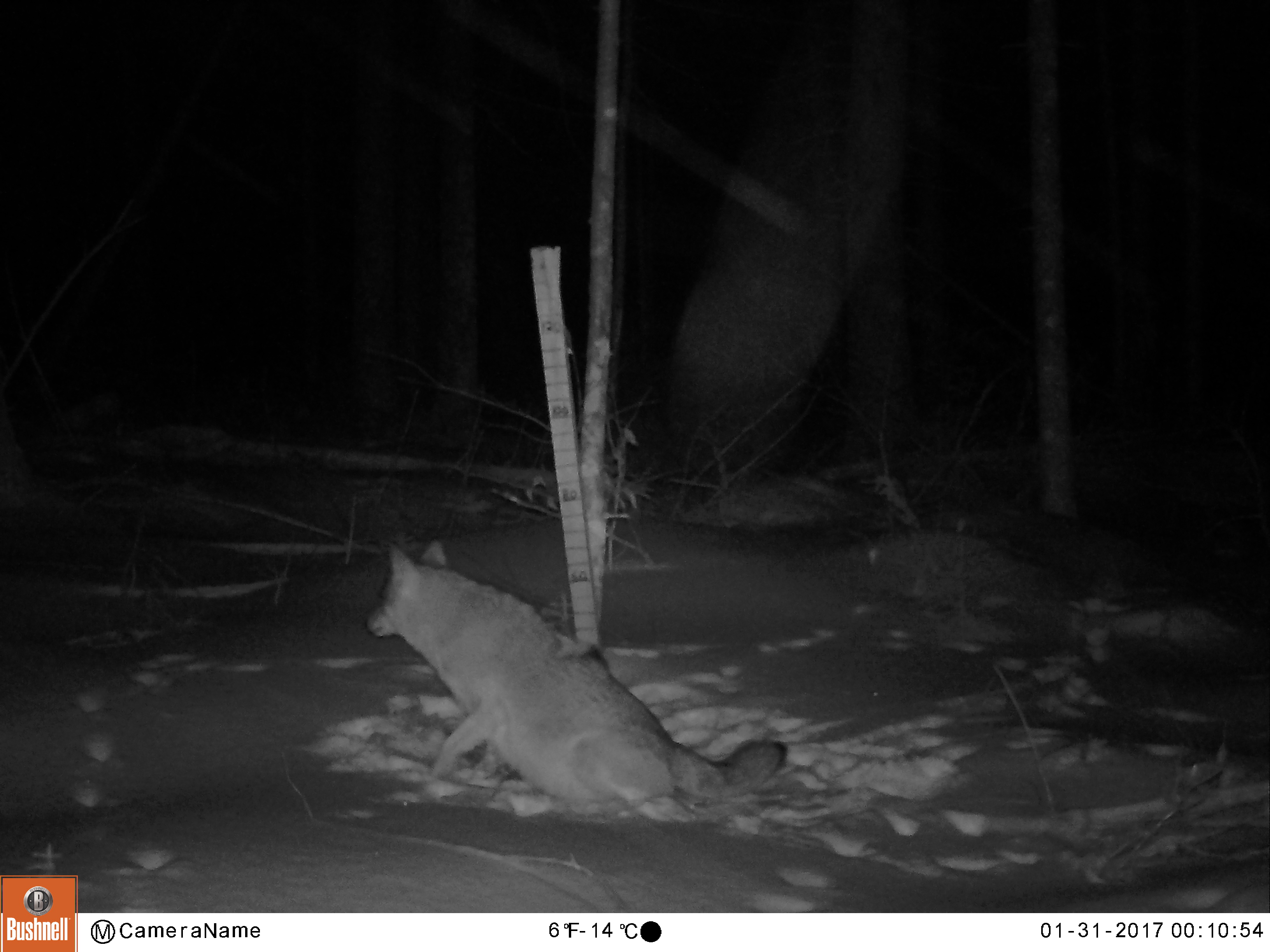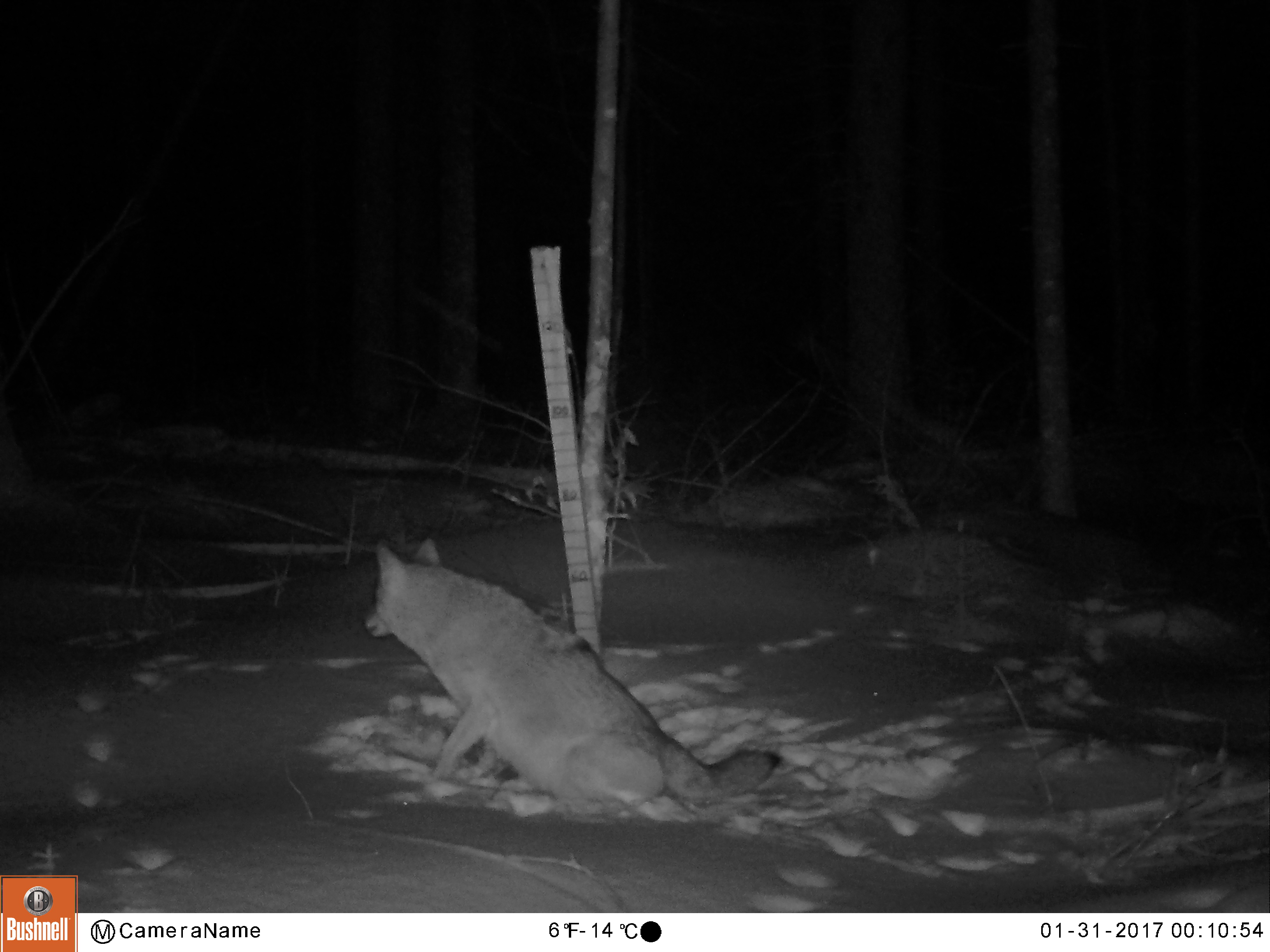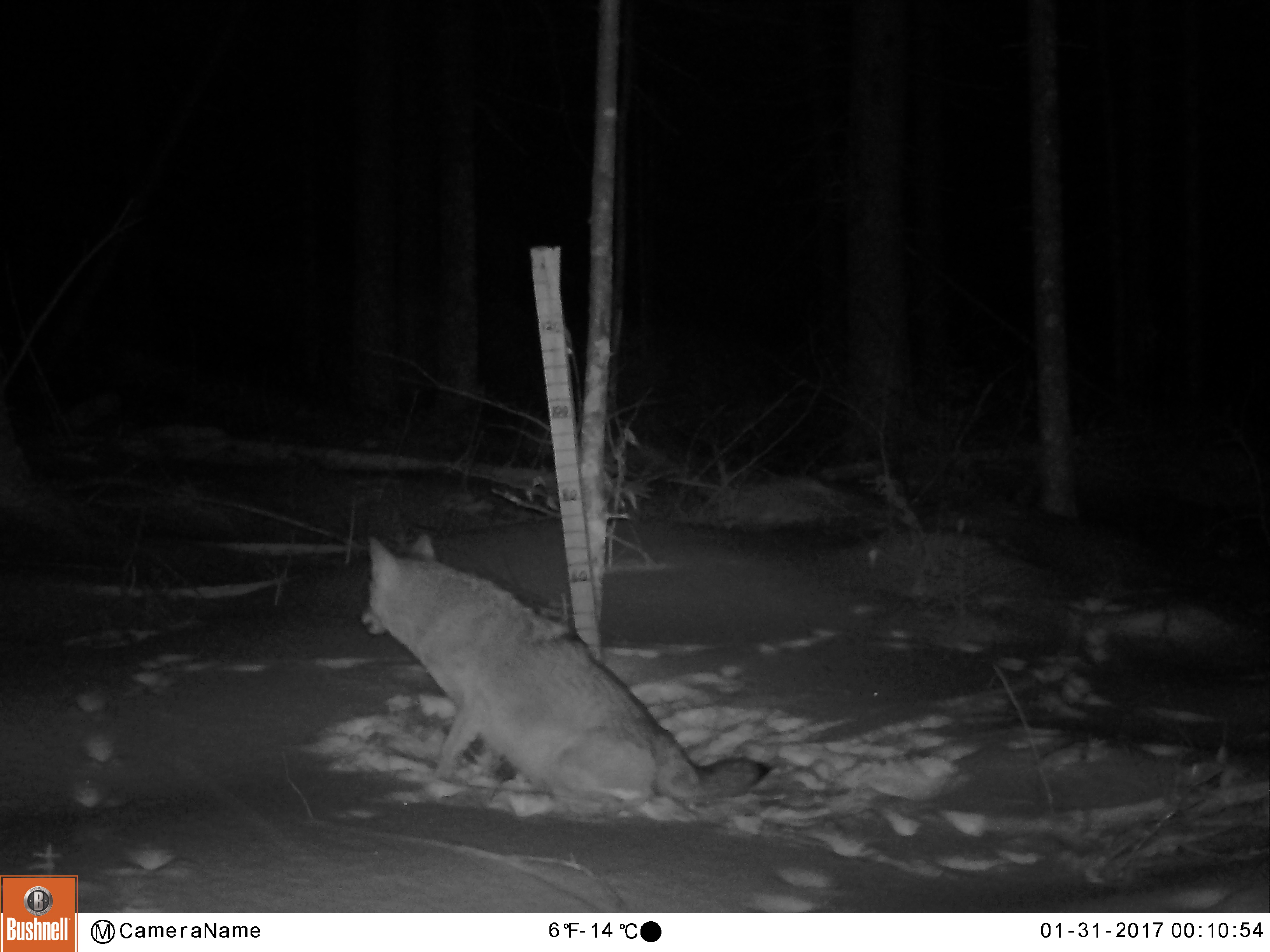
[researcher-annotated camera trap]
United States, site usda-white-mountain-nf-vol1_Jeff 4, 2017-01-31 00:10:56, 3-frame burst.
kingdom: Animalia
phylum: Chordata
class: Mammalia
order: Carnivora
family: Canidae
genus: Canis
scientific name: Canis latrans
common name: coyote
Coyote (Canis latrans).